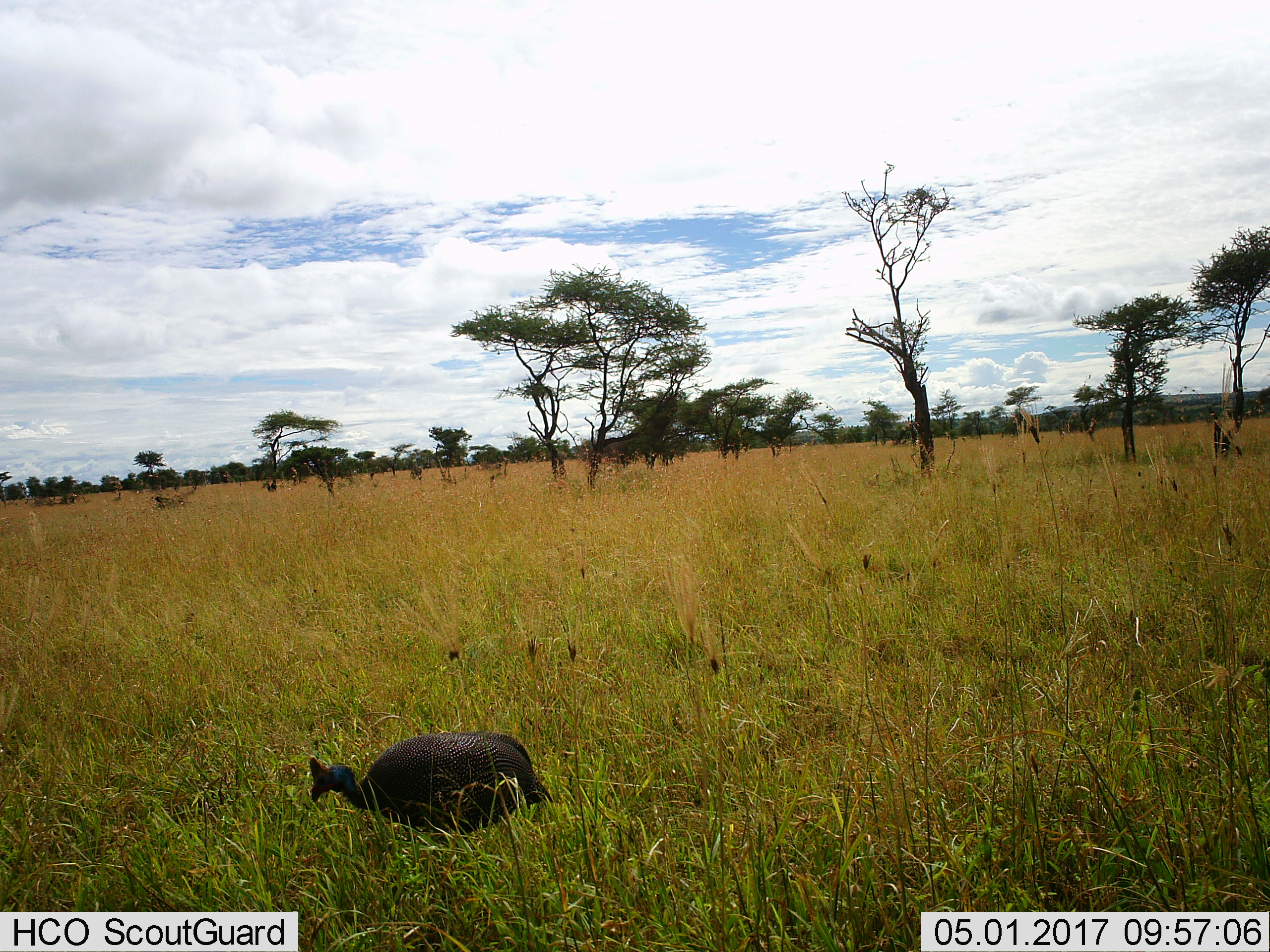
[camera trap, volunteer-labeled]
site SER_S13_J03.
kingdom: Animalia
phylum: Chordata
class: Aves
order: Galliformes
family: Numididae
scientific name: Numididae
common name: guineafowl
Guineafowl (Numididae), count 1. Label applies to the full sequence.